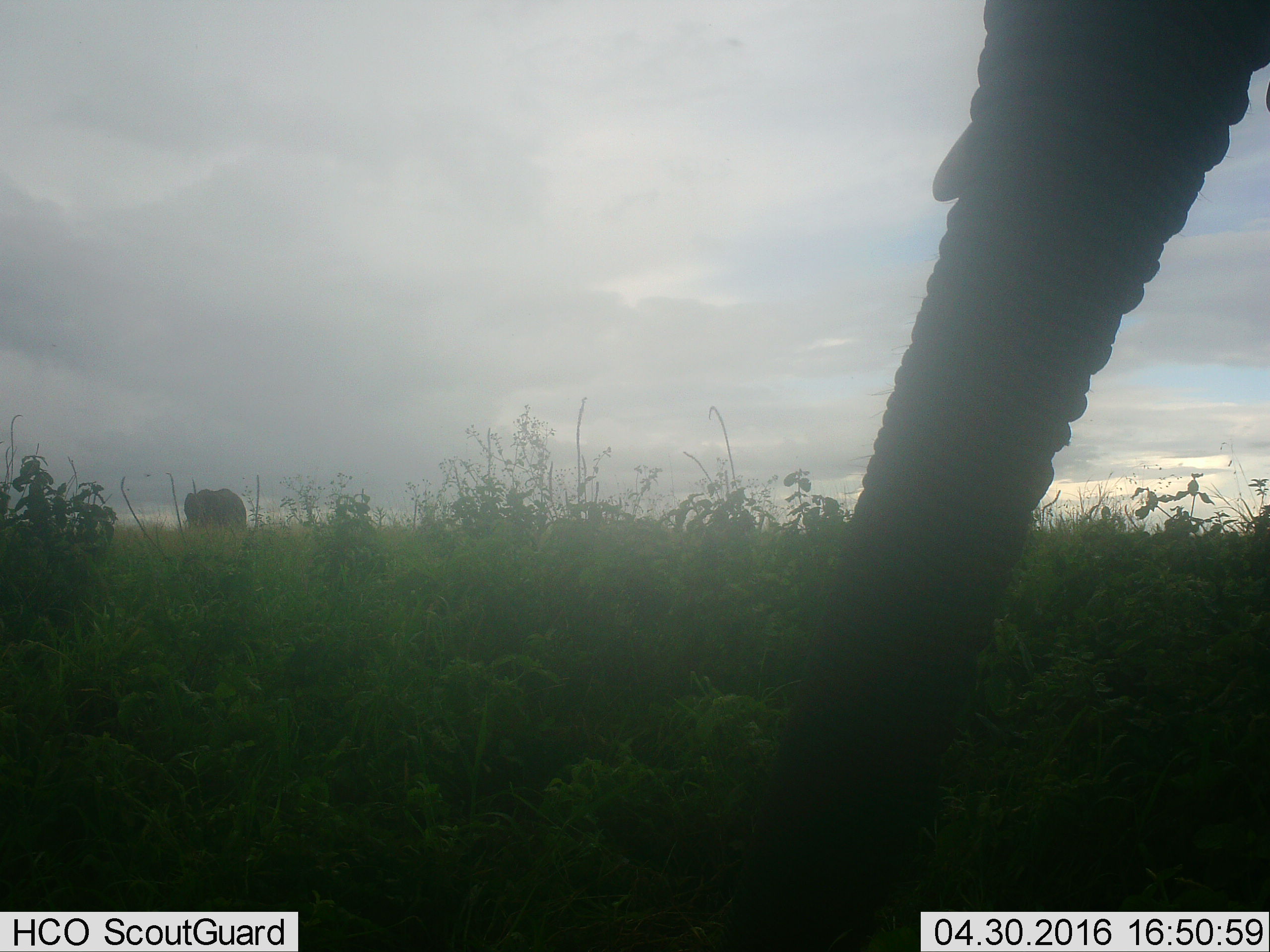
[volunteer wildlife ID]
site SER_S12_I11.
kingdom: Animalia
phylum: Chordata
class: Mammalia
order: Proboscidea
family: Elephantidae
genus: Loxodonta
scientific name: Loxodonta africana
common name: african bush elephant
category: elephant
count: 2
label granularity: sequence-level